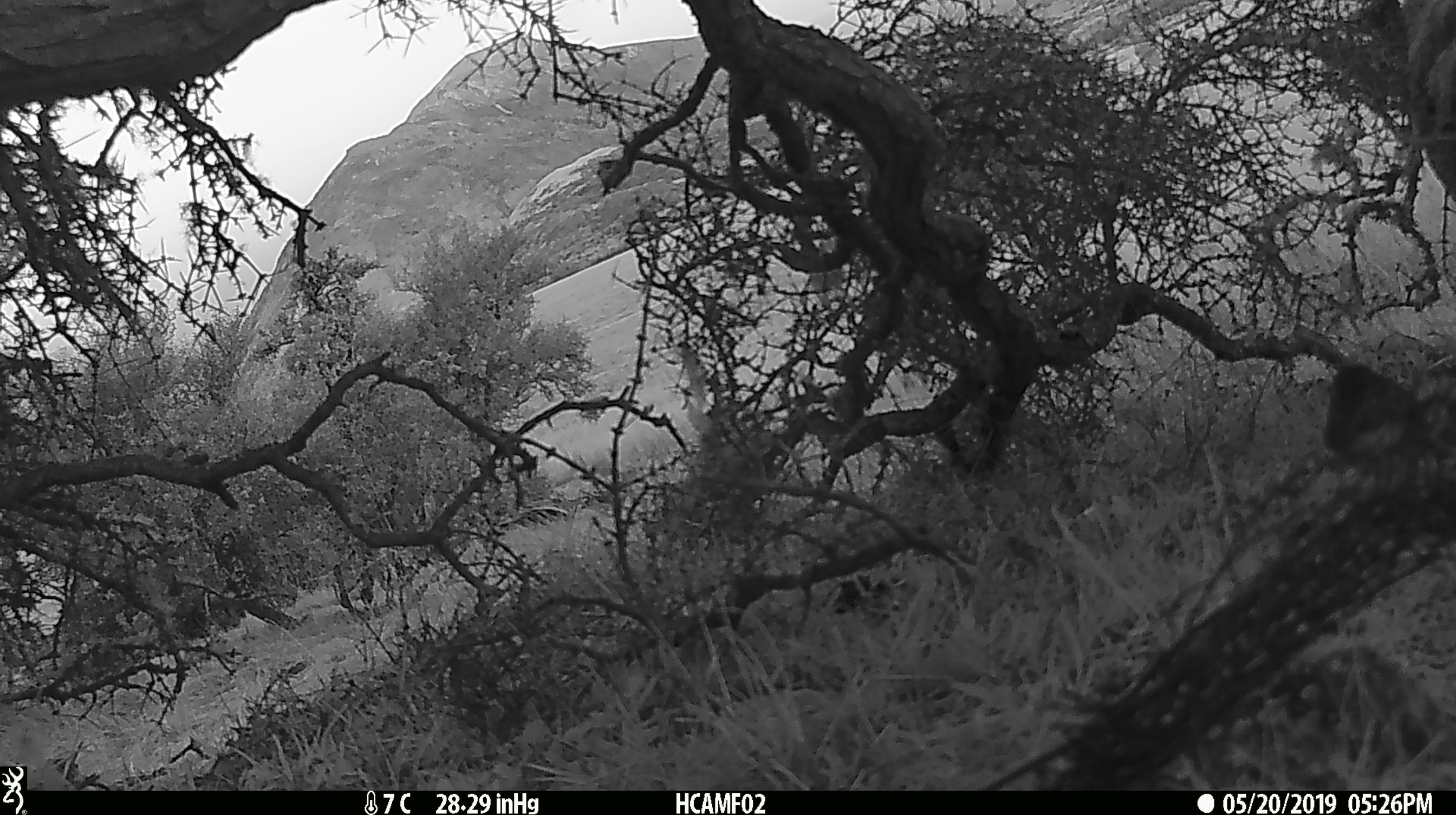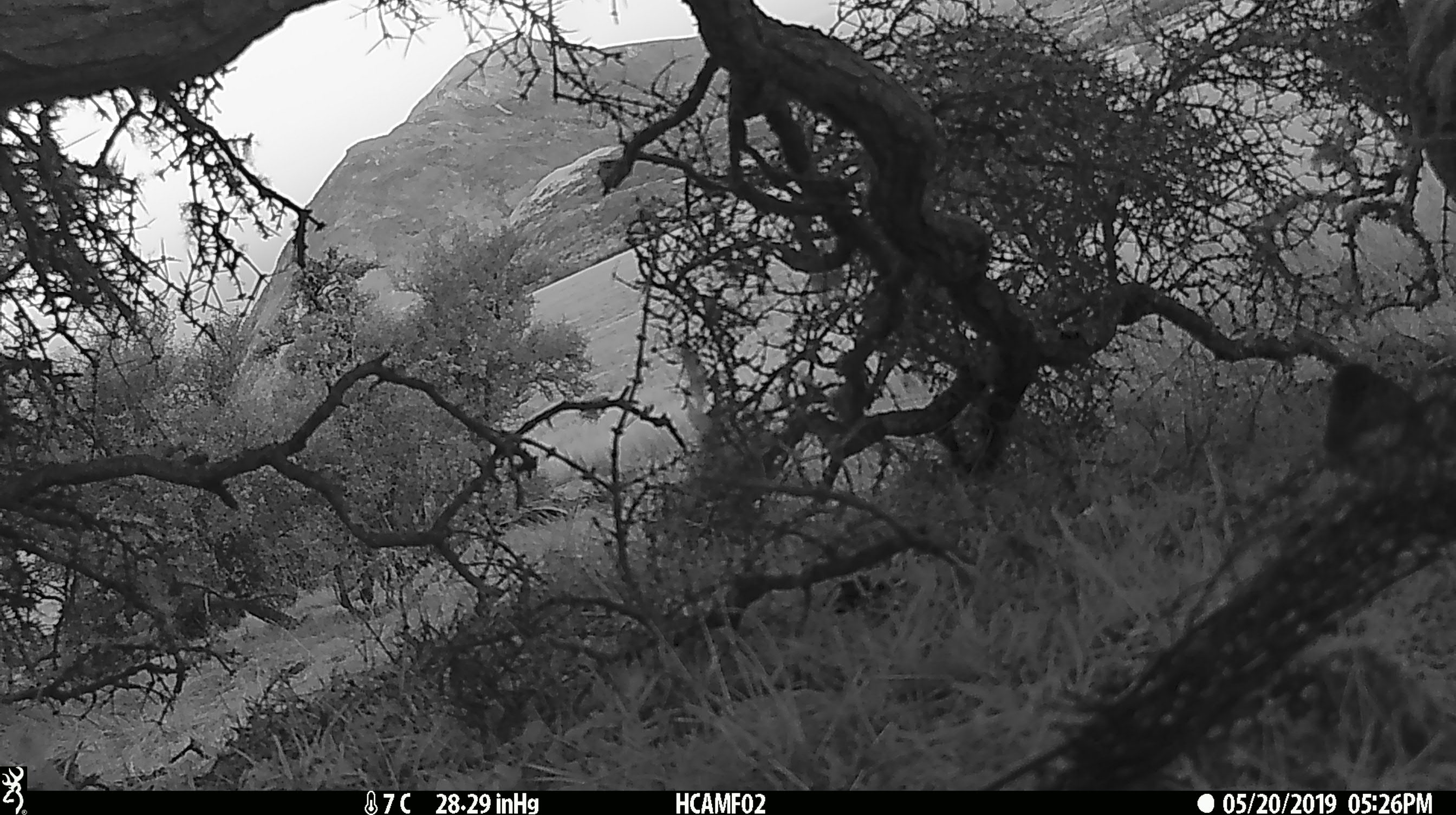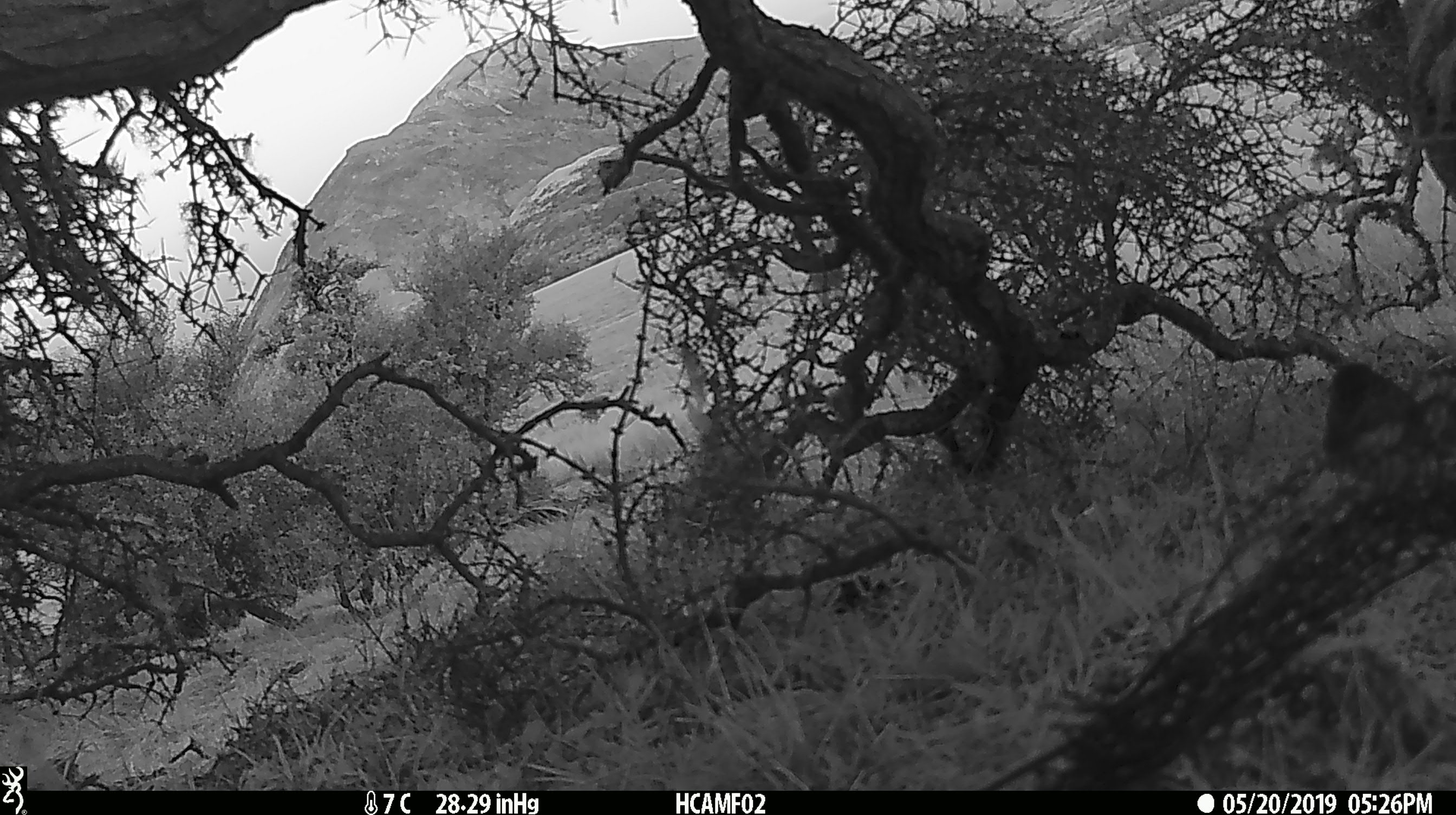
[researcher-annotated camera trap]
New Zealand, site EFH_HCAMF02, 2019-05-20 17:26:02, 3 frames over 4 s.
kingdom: Animalia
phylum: Chordata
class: Aves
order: Passeriformes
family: Petroicidae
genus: Petroica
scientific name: Petroica australis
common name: new zealand robin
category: robin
Robin (new zealand robin) (Petroica australis).